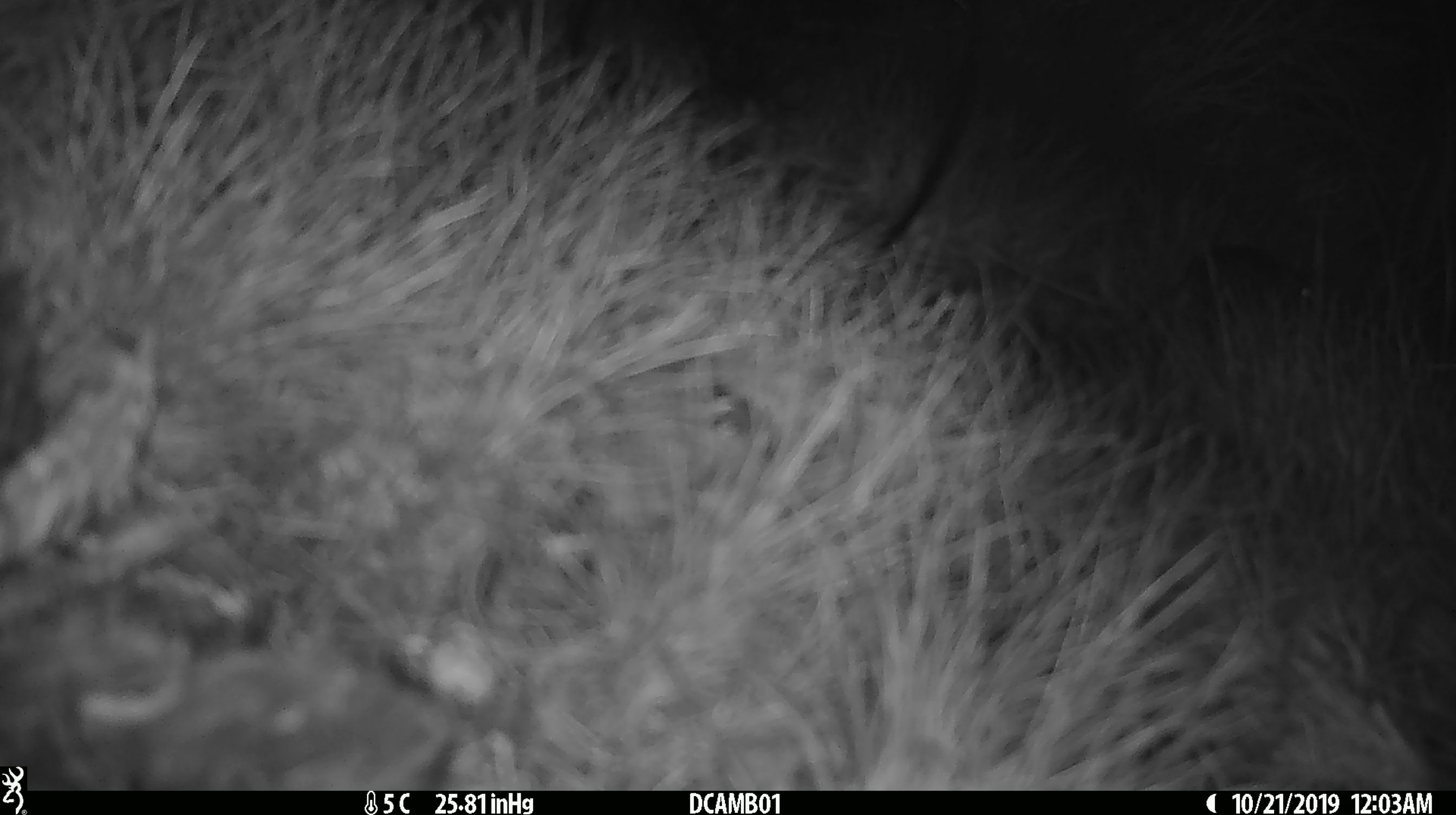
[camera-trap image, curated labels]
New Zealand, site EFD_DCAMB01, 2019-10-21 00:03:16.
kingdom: Animalia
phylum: Chordata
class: Mammalia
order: Rodentia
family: Muridae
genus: Mus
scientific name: Mus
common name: mouse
Mouse (Mus).